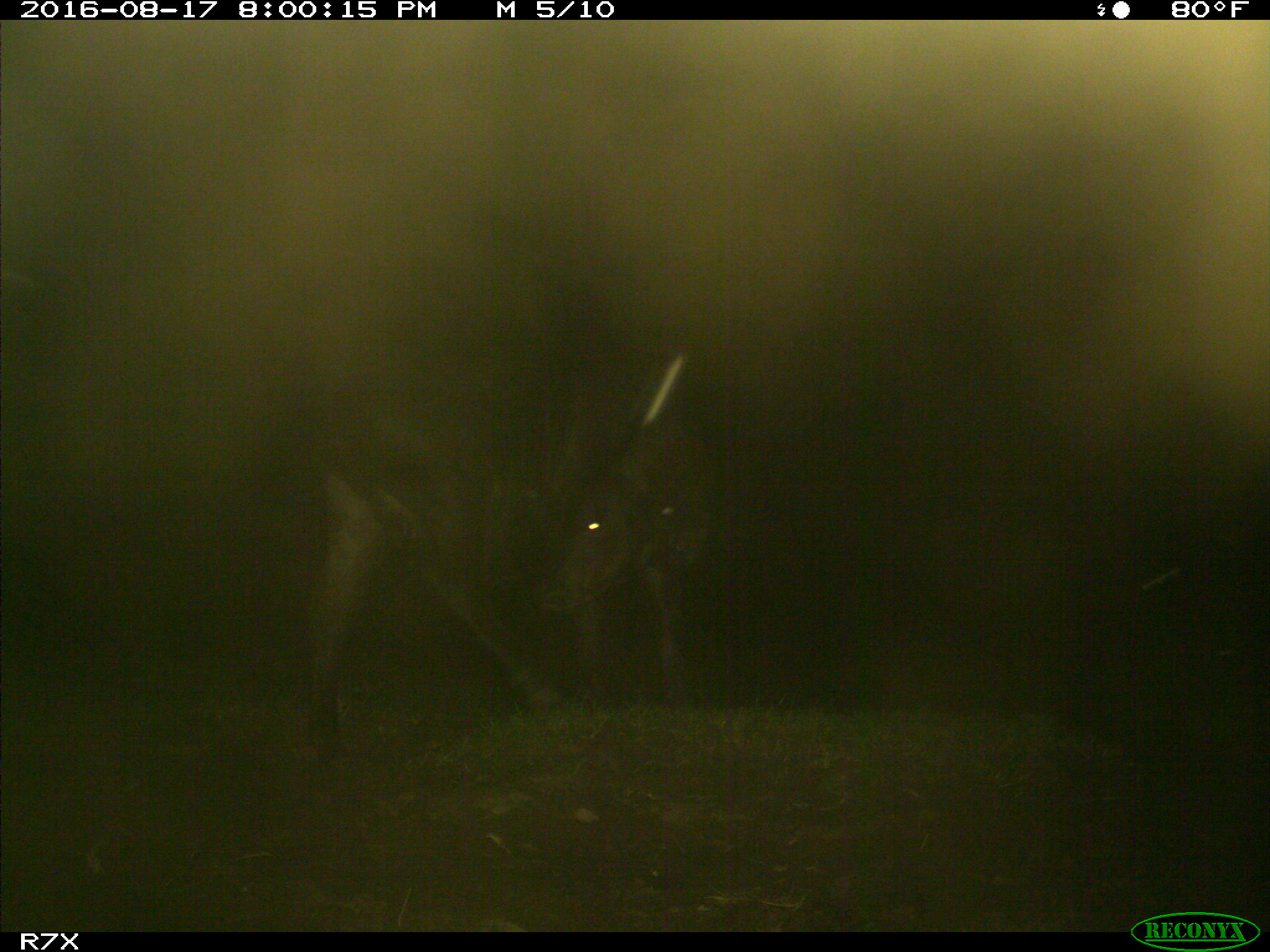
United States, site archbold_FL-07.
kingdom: Animalia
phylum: Chordata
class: Mammalia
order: Artiodactyla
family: Bovidae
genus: Bos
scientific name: Bos taurus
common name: domestic cow